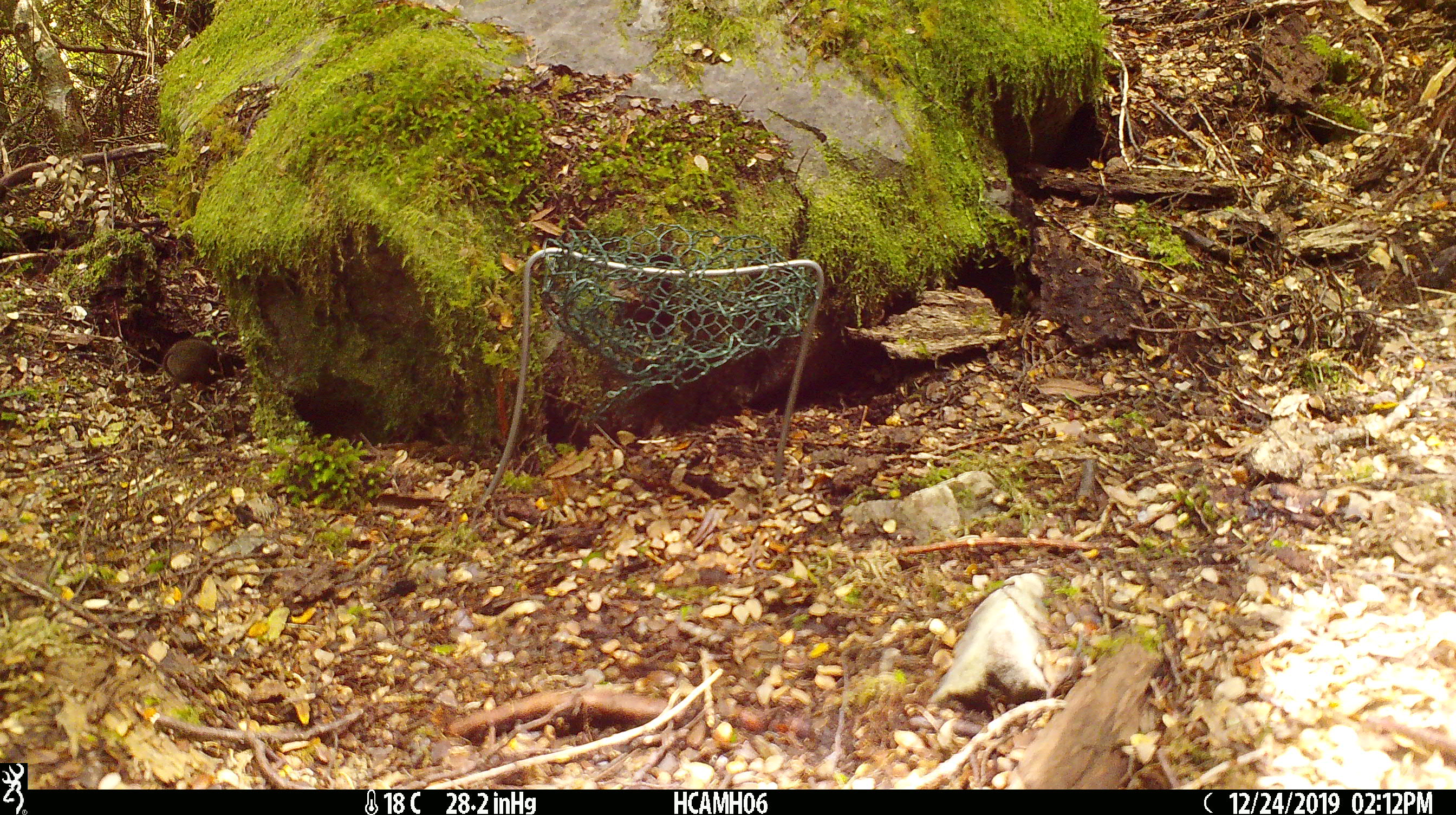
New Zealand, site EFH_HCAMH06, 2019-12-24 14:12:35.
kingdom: Animalia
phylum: Chordata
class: Mammalia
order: Rodentia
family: Muridae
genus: Mus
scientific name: Mus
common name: mouse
Mouse (Mus).